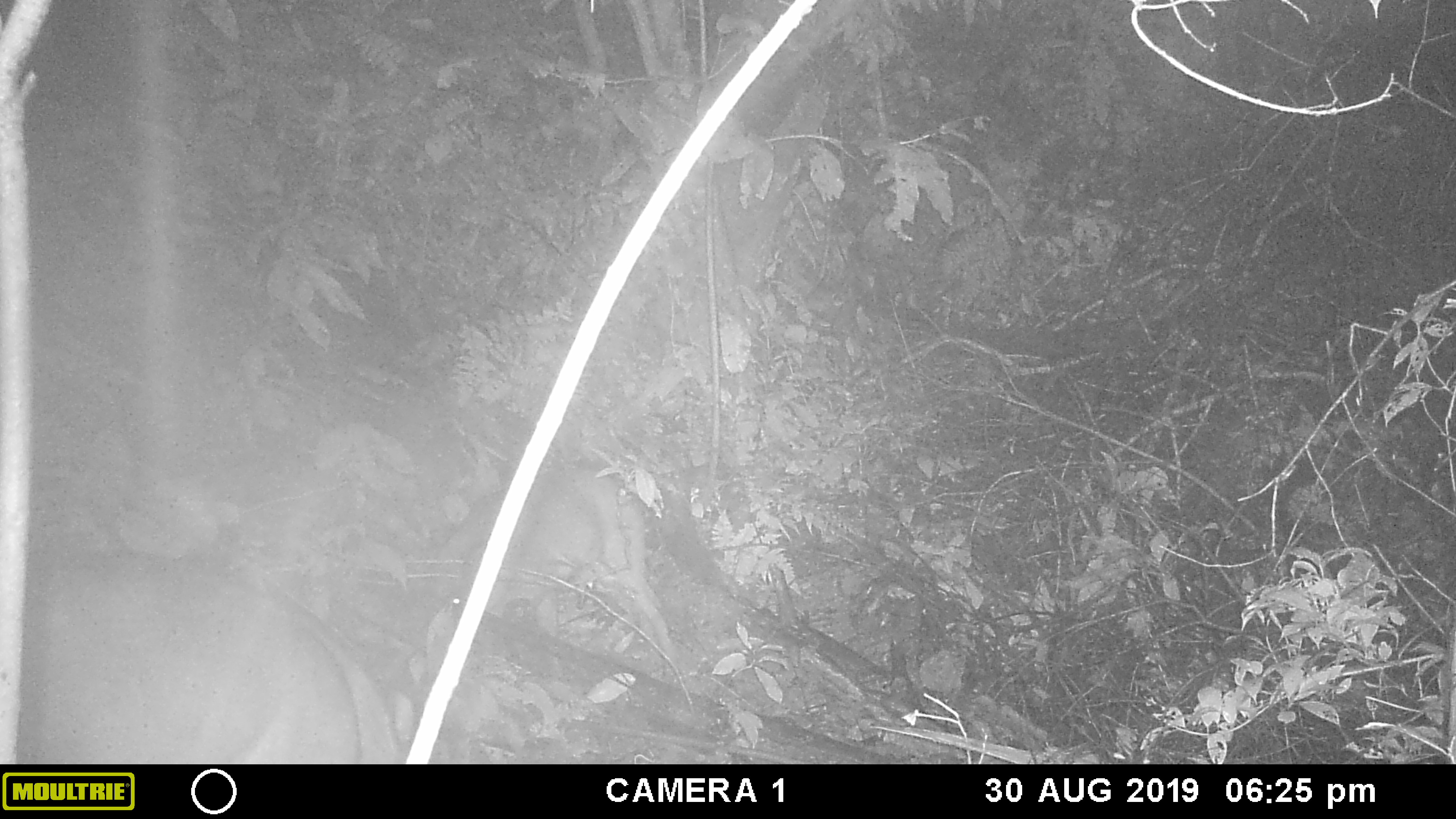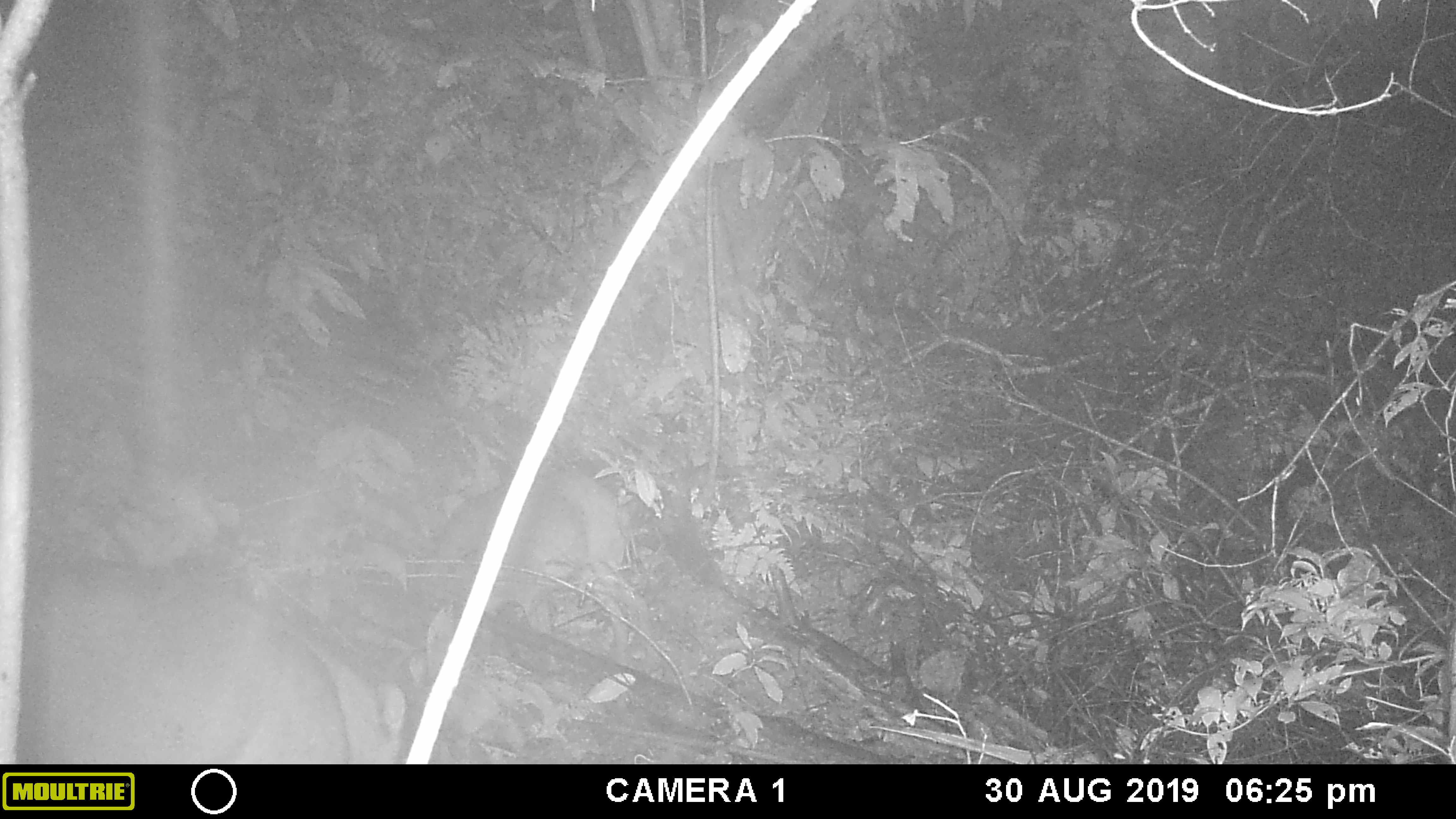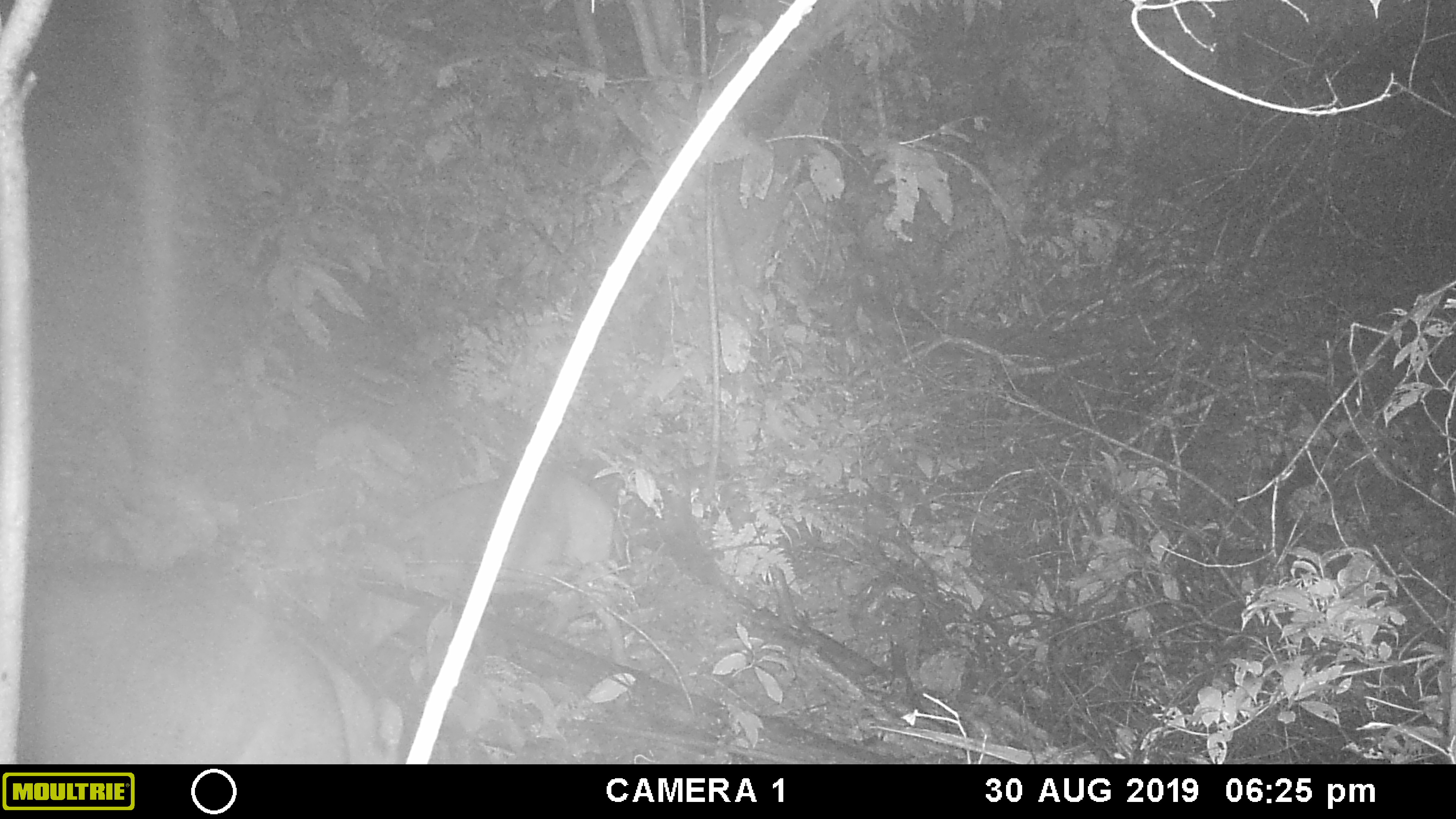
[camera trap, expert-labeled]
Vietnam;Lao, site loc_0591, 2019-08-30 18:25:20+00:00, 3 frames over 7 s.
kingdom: Animalia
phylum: Chordata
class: Mammalia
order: Artiodactyla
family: Suidae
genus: Sus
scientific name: Sus scrofa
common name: eurasian wild pig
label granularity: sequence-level